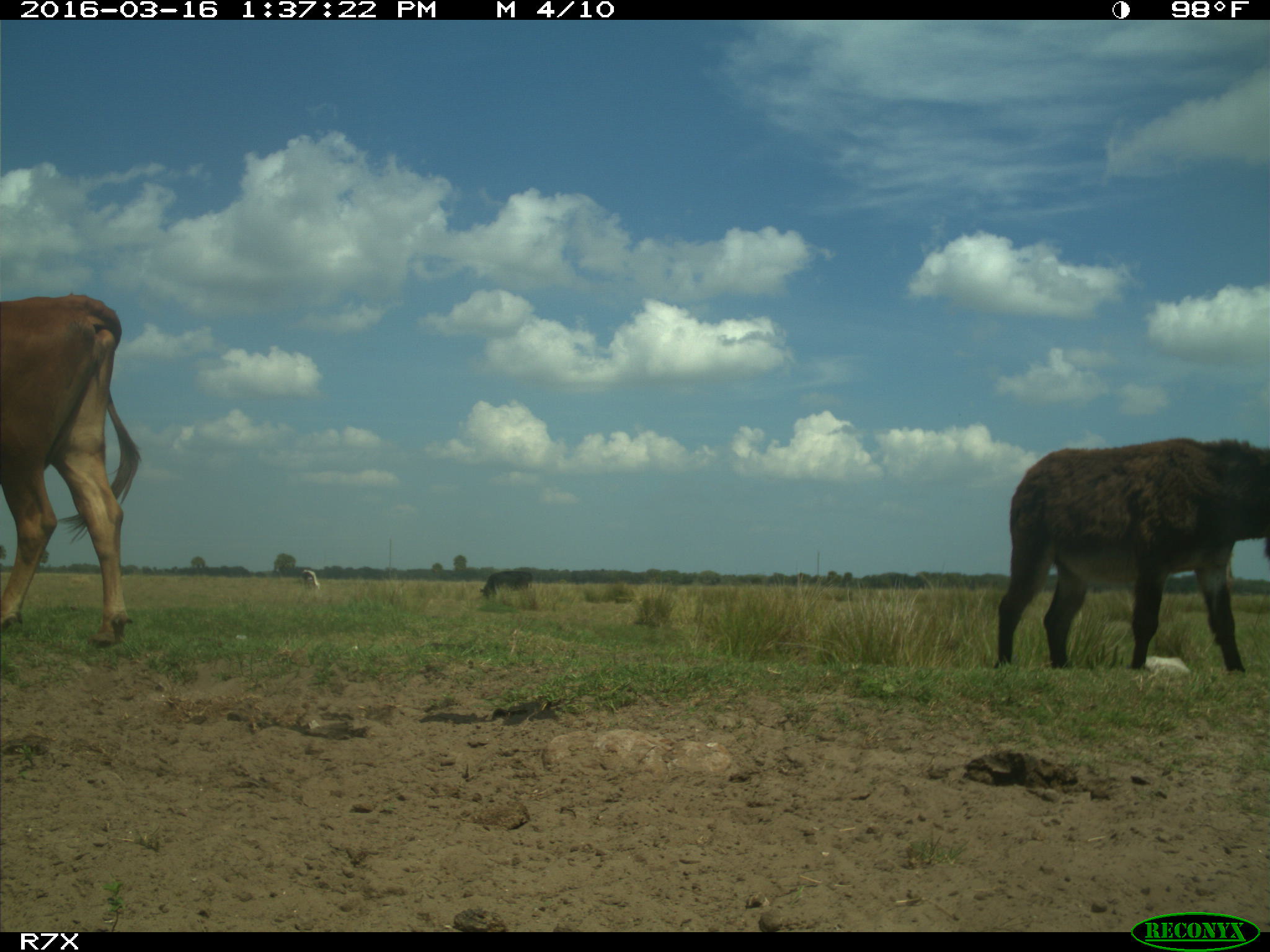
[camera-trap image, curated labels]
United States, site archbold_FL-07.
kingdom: Animalia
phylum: Chordata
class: Mammalia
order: Artiodactyla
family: Bovidae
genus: Bos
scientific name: Bos taurus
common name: domestic cow